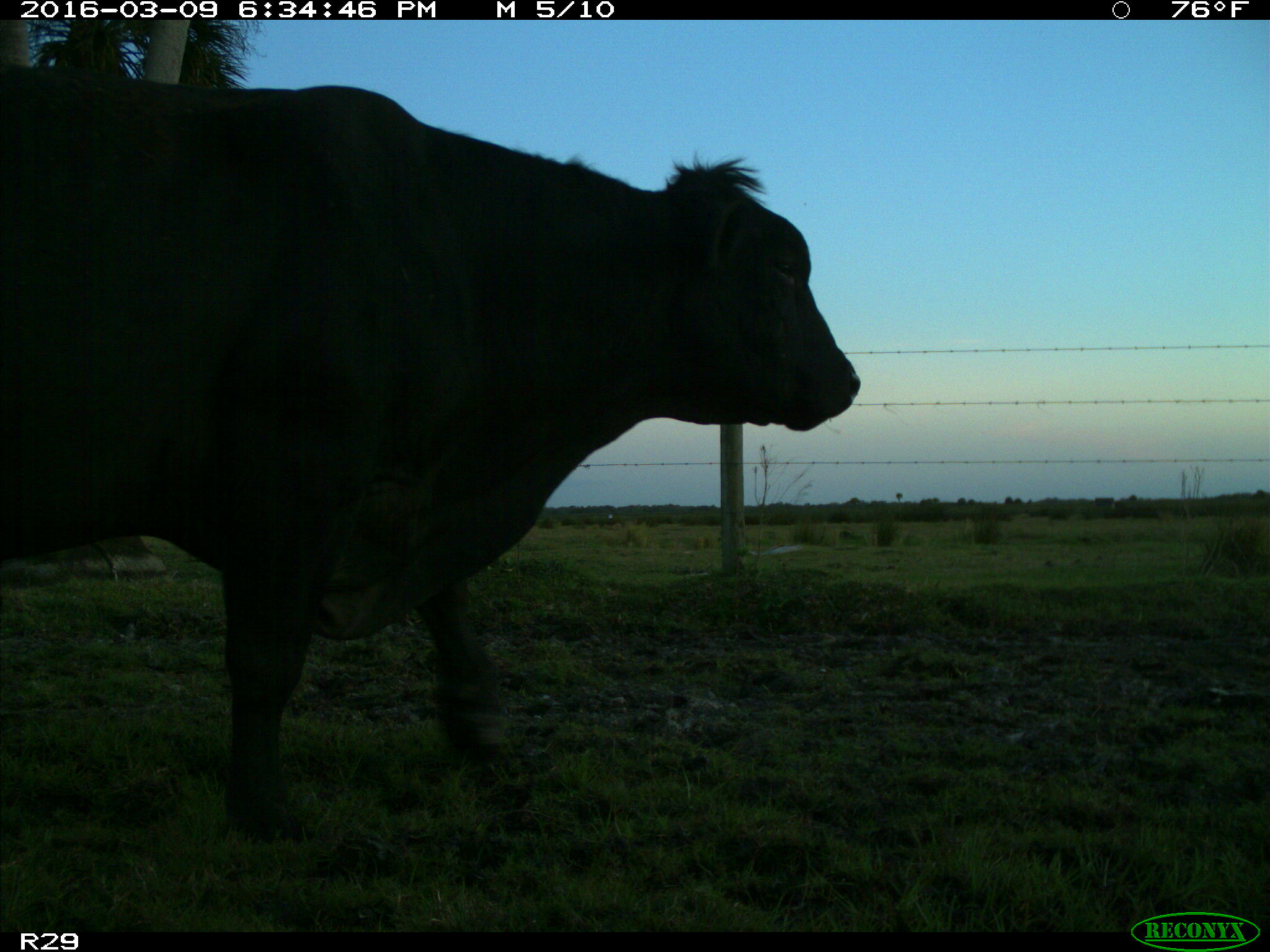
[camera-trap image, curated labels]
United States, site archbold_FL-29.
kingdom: Animalia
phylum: Chordata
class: Mammalia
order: Artiodactyla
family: Bovidae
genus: Bos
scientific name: Bos taurus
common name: domestic cow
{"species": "Bos taurus (domestic cow)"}